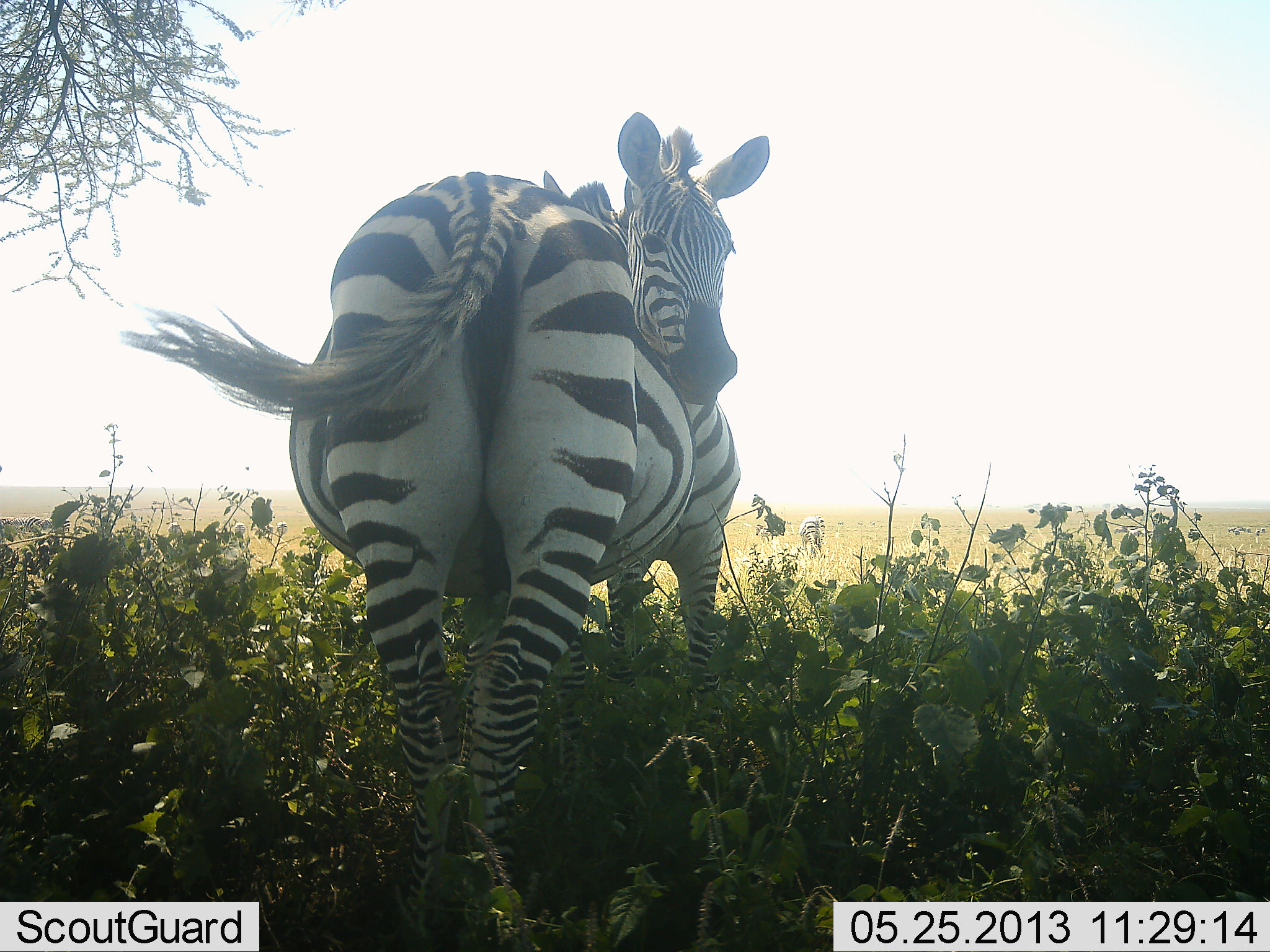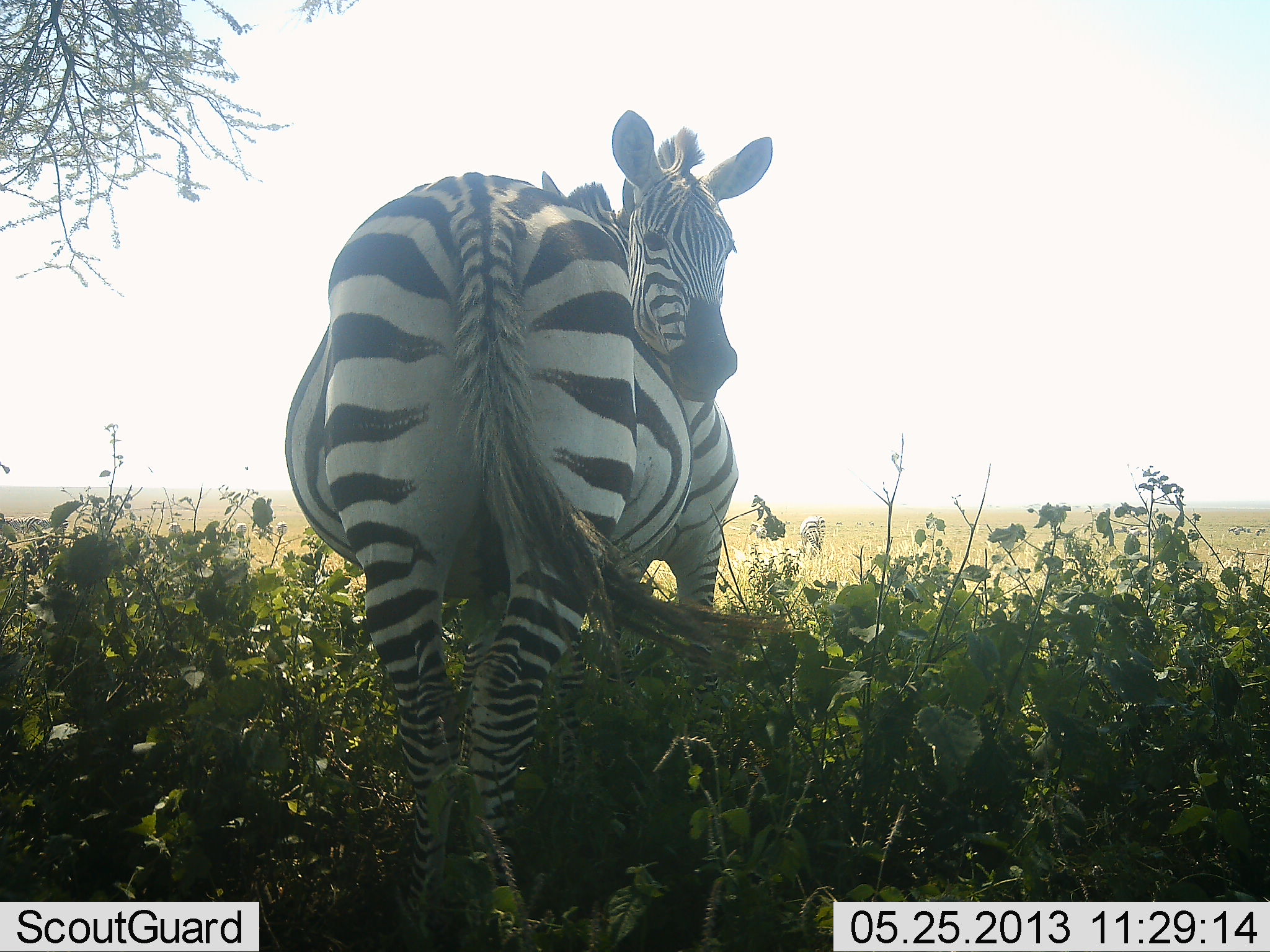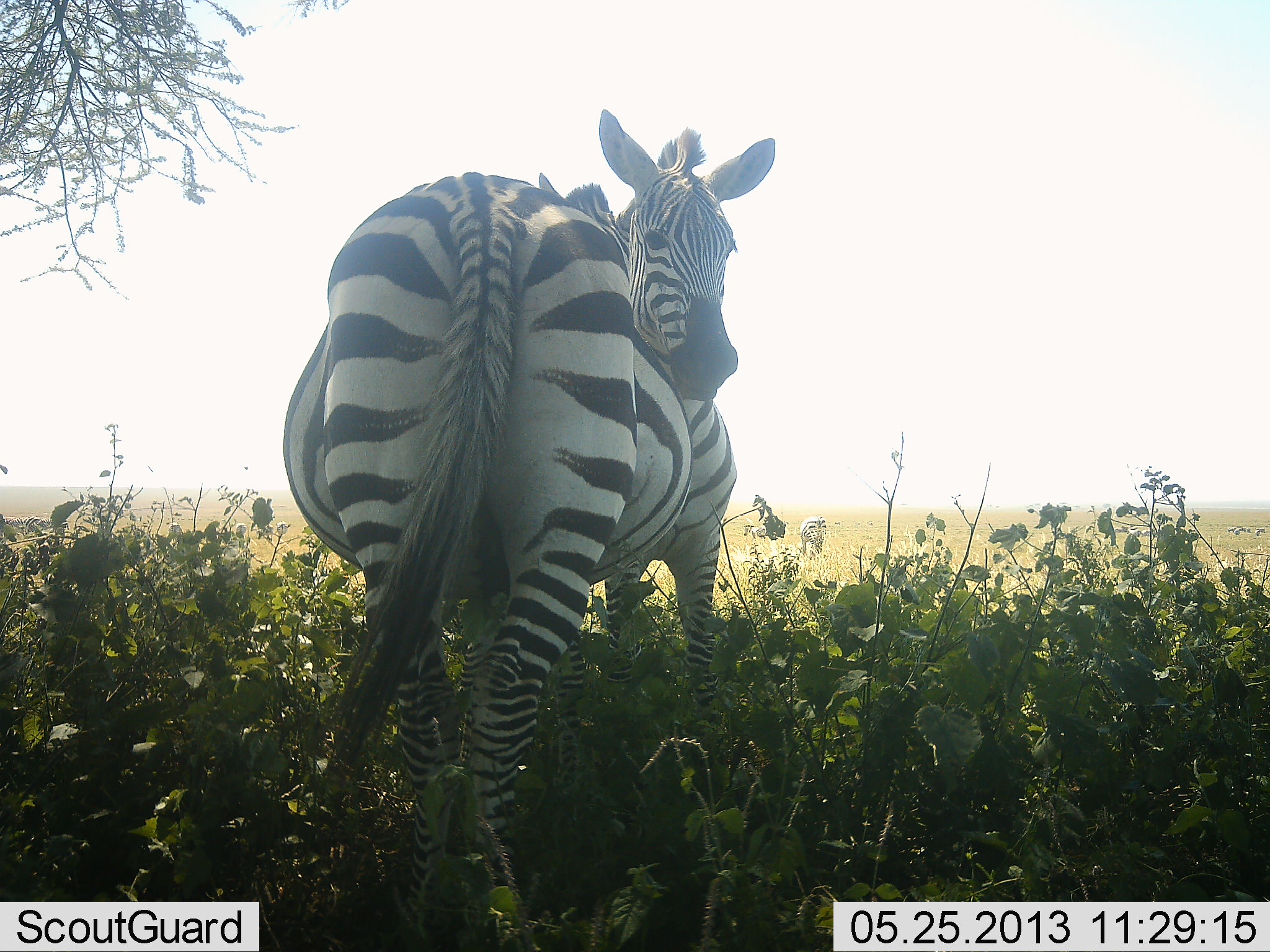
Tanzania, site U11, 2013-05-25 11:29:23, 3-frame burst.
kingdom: Animalia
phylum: Chordata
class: Mammalia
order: Perissodactyla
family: Equidae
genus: Equus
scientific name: Equus quagga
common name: plains zebra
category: zebra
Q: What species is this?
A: Zebra (plains zebra) (Equus quagga).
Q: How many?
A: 2.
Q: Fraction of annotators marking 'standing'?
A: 90%.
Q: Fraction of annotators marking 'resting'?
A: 10%.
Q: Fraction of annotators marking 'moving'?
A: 0%.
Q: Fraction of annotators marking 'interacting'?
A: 30%.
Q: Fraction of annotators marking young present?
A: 0%.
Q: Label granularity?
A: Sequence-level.